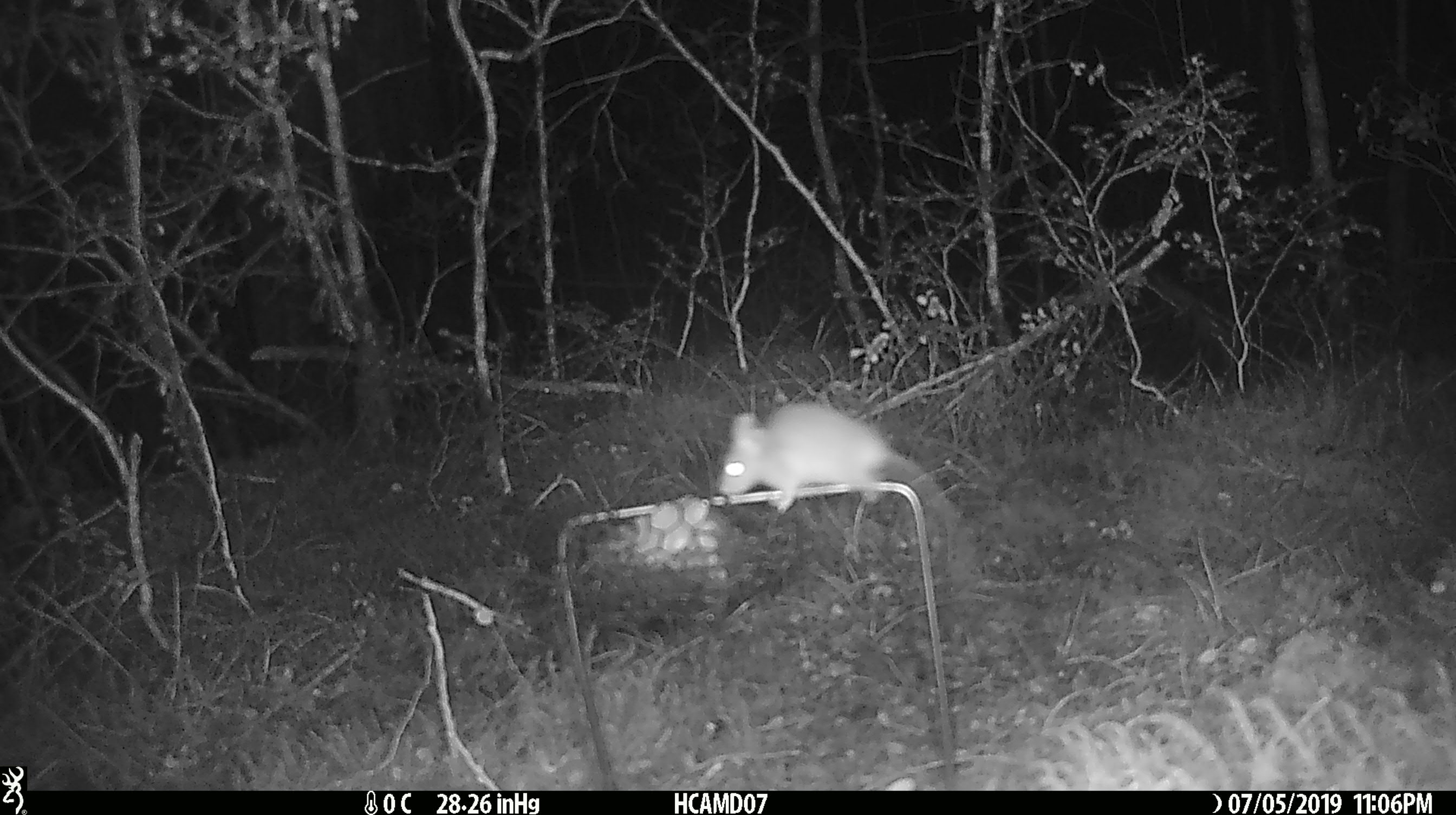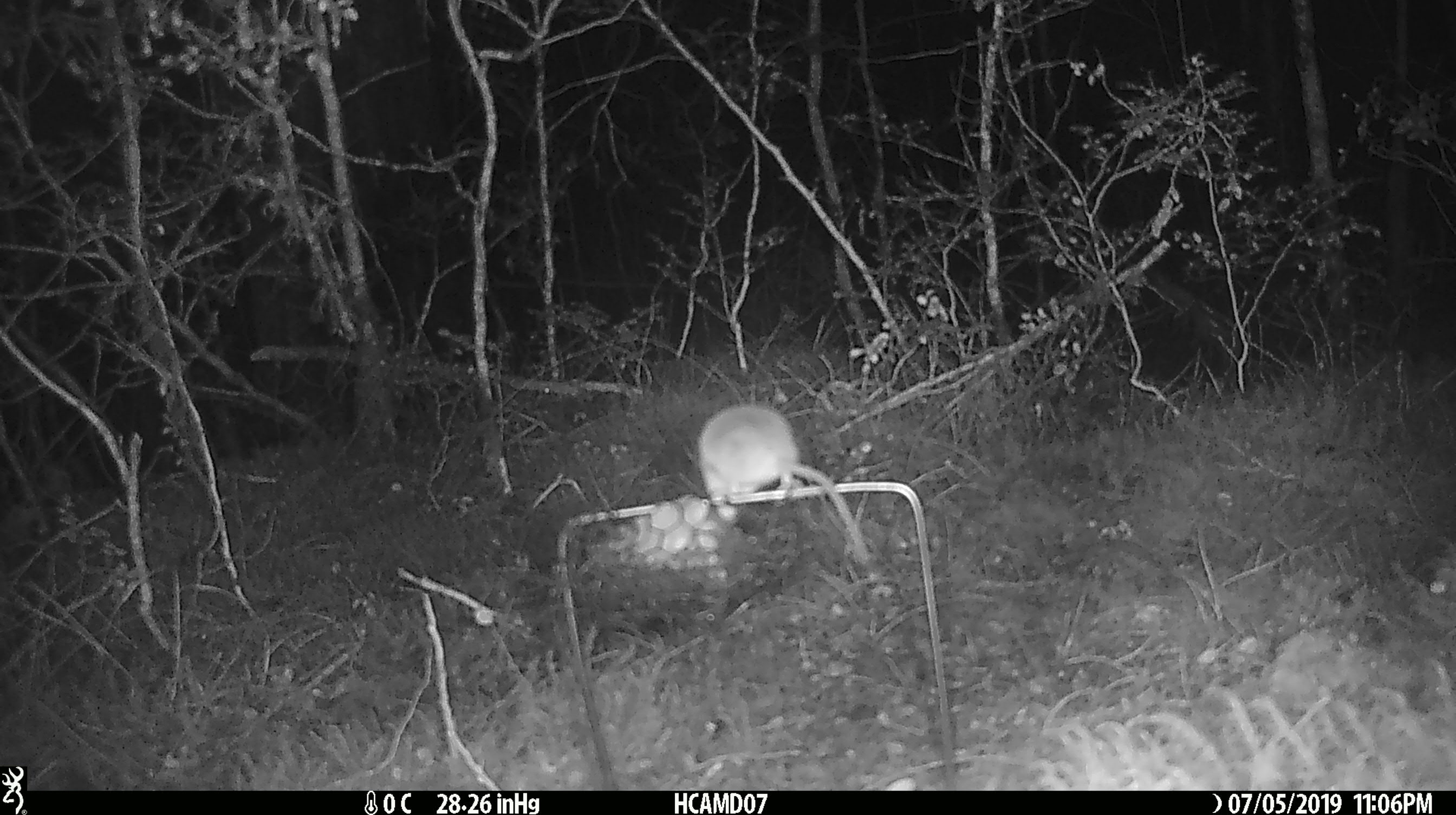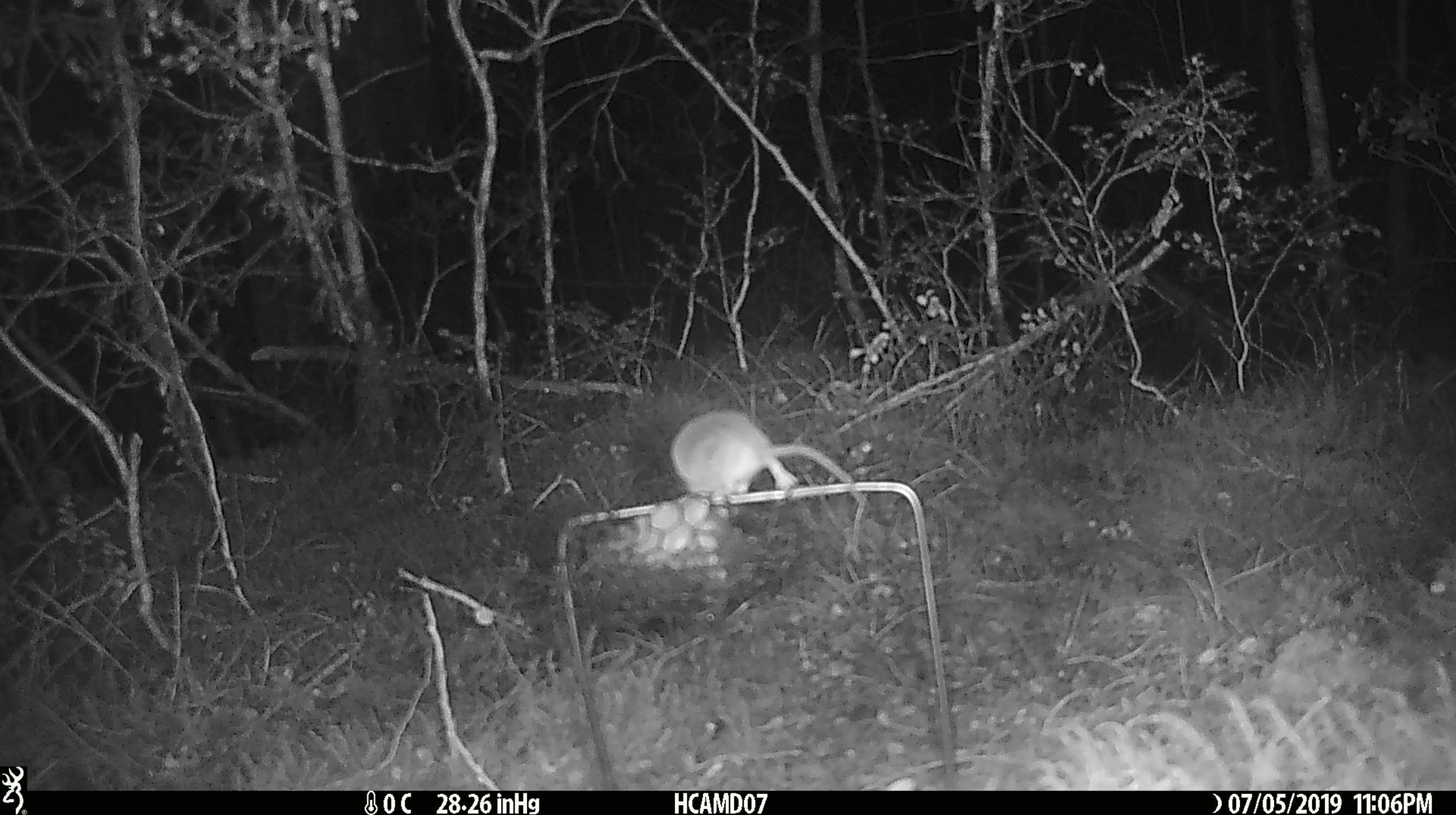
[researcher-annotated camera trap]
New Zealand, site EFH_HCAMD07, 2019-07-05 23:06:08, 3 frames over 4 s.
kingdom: Animalia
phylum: Chordata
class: Mammalia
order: Rodentia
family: Muridae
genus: Mus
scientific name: Mus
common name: mouse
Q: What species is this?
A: Mouse (Mus).